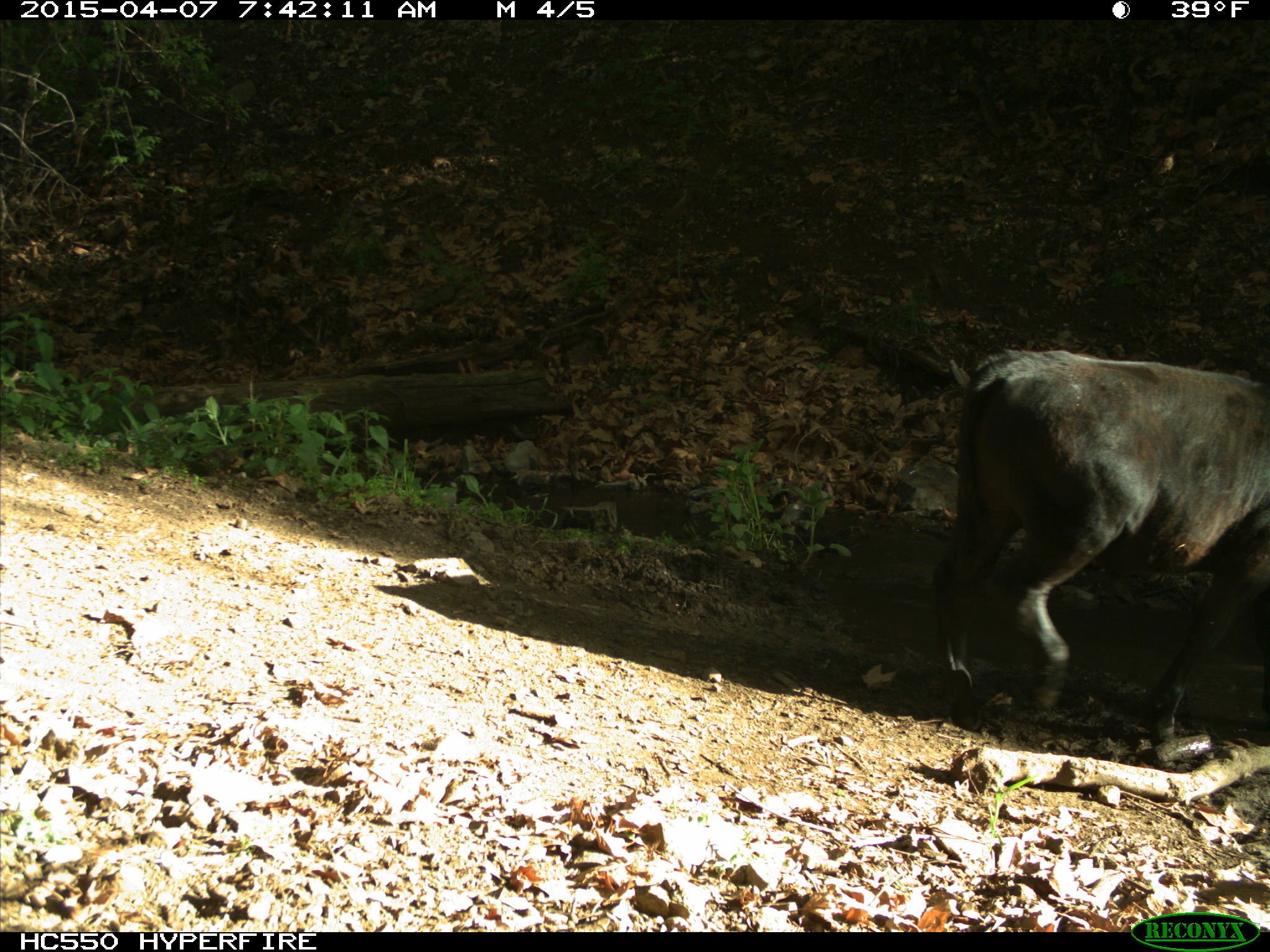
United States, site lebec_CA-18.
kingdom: Animalia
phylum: Chordata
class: Mammalia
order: Artiodactyla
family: Bovidae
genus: Bos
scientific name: Bos taurus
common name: domestic cow